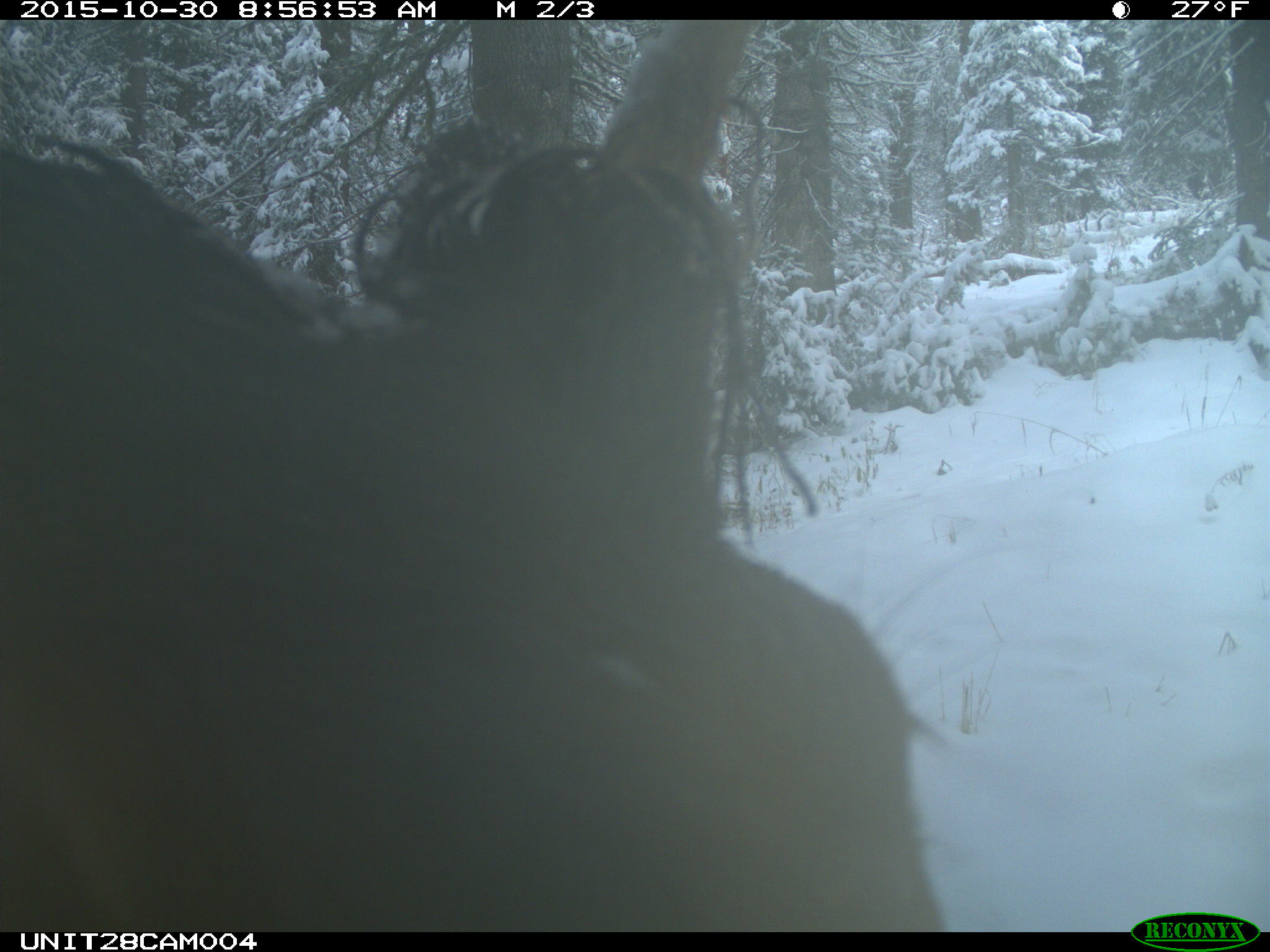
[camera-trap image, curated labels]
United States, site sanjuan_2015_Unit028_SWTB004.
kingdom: Animalia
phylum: Chordata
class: Mammalia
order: Artiodactyla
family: Cervidae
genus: Cervus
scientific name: Cervus elaphus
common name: red deer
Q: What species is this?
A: Cervus elaphus (red deer).